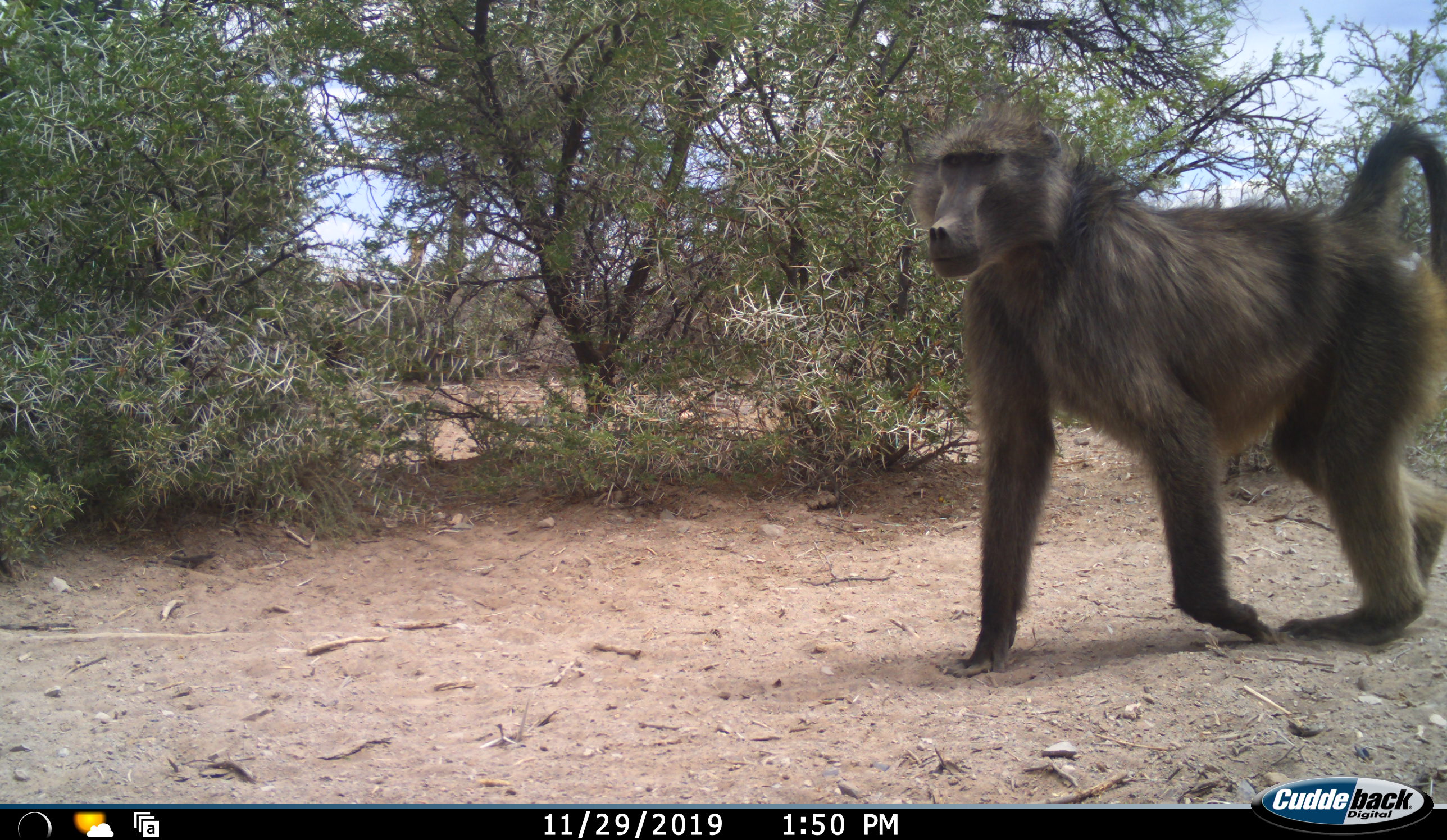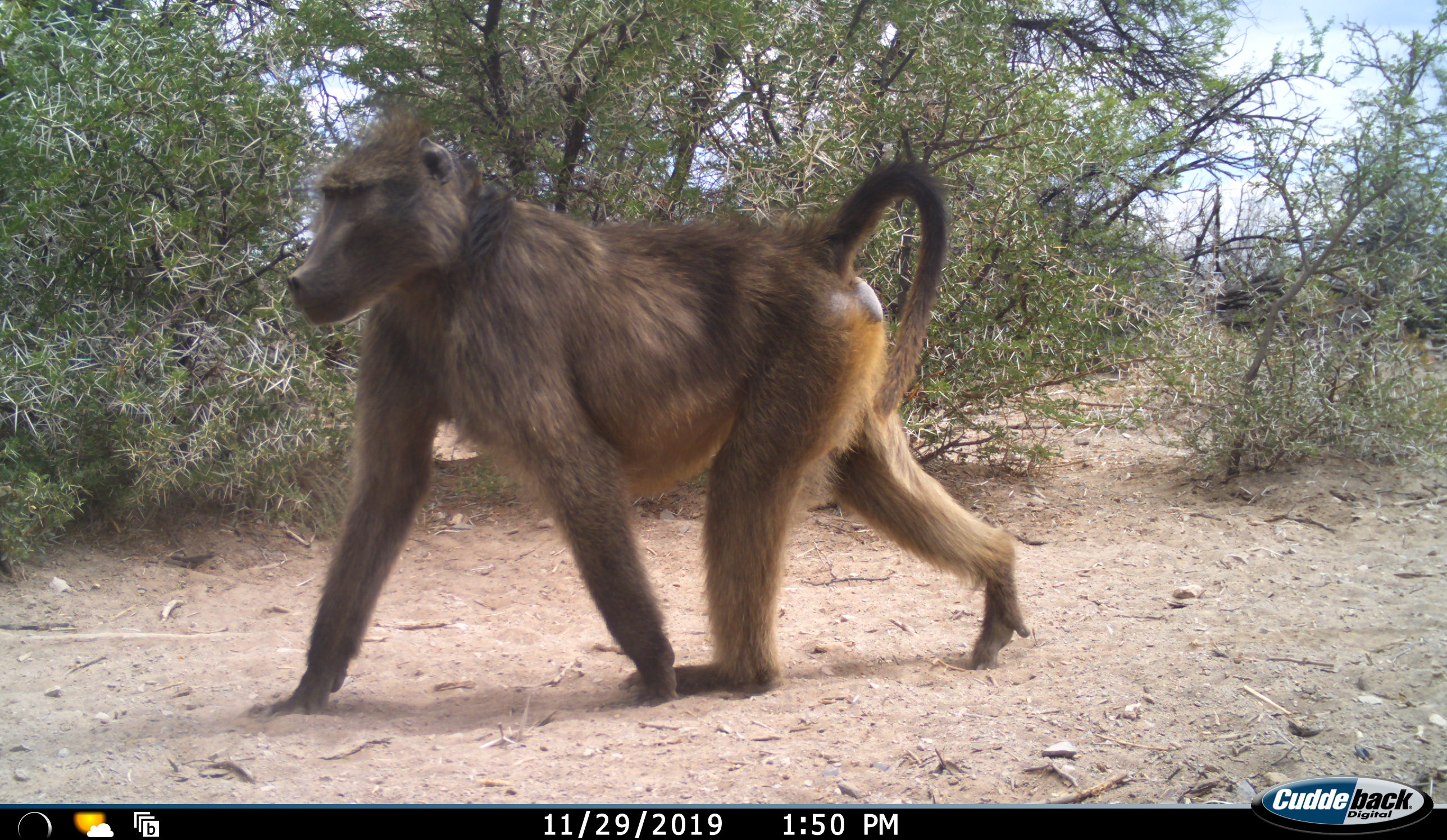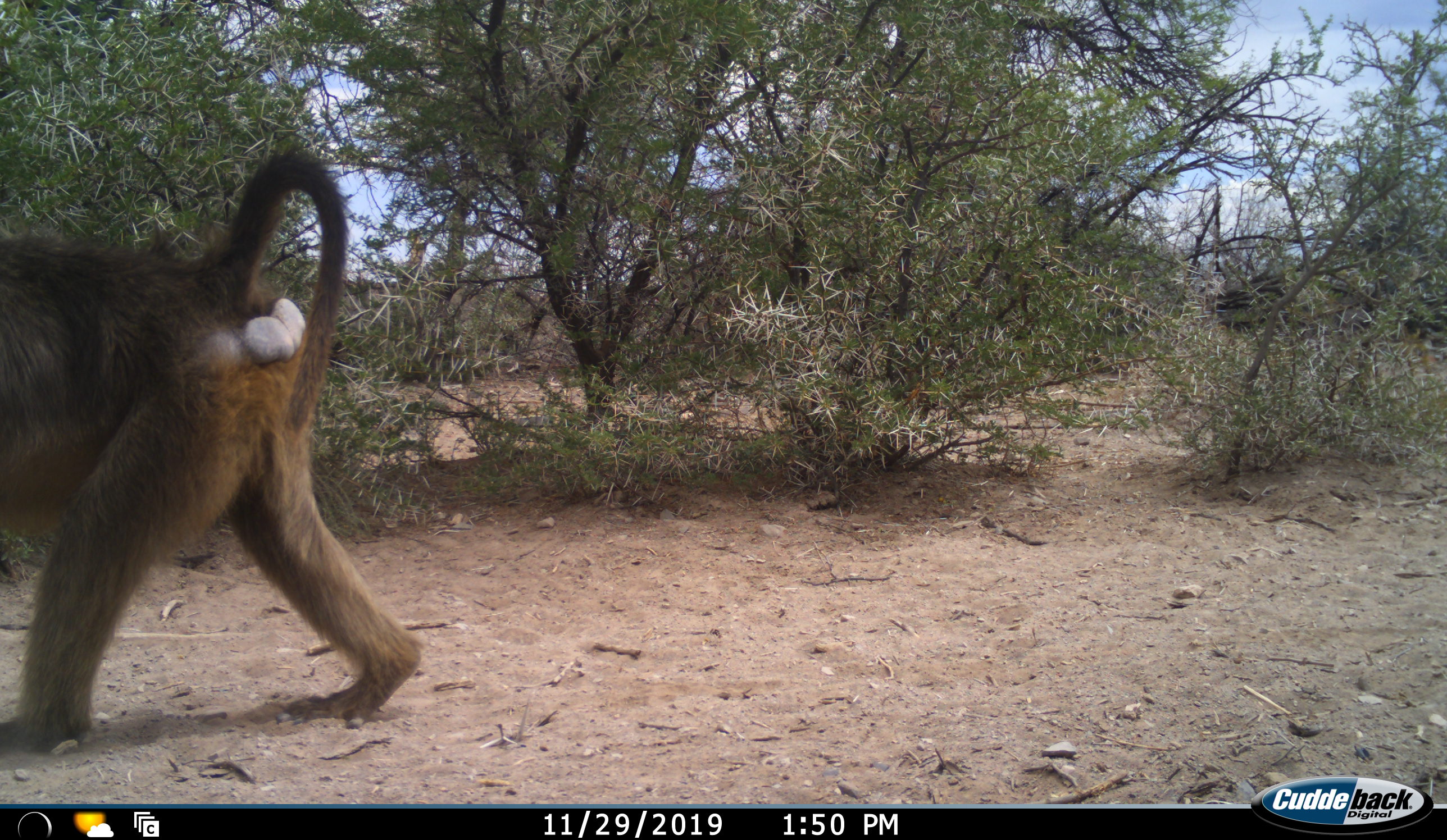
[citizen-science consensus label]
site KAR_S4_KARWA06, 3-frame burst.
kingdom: Animalia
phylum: Chordata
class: Mammalia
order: Primates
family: Cercopithecidae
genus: Papio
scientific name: Papio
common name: baboon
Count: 1.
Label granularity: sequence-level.